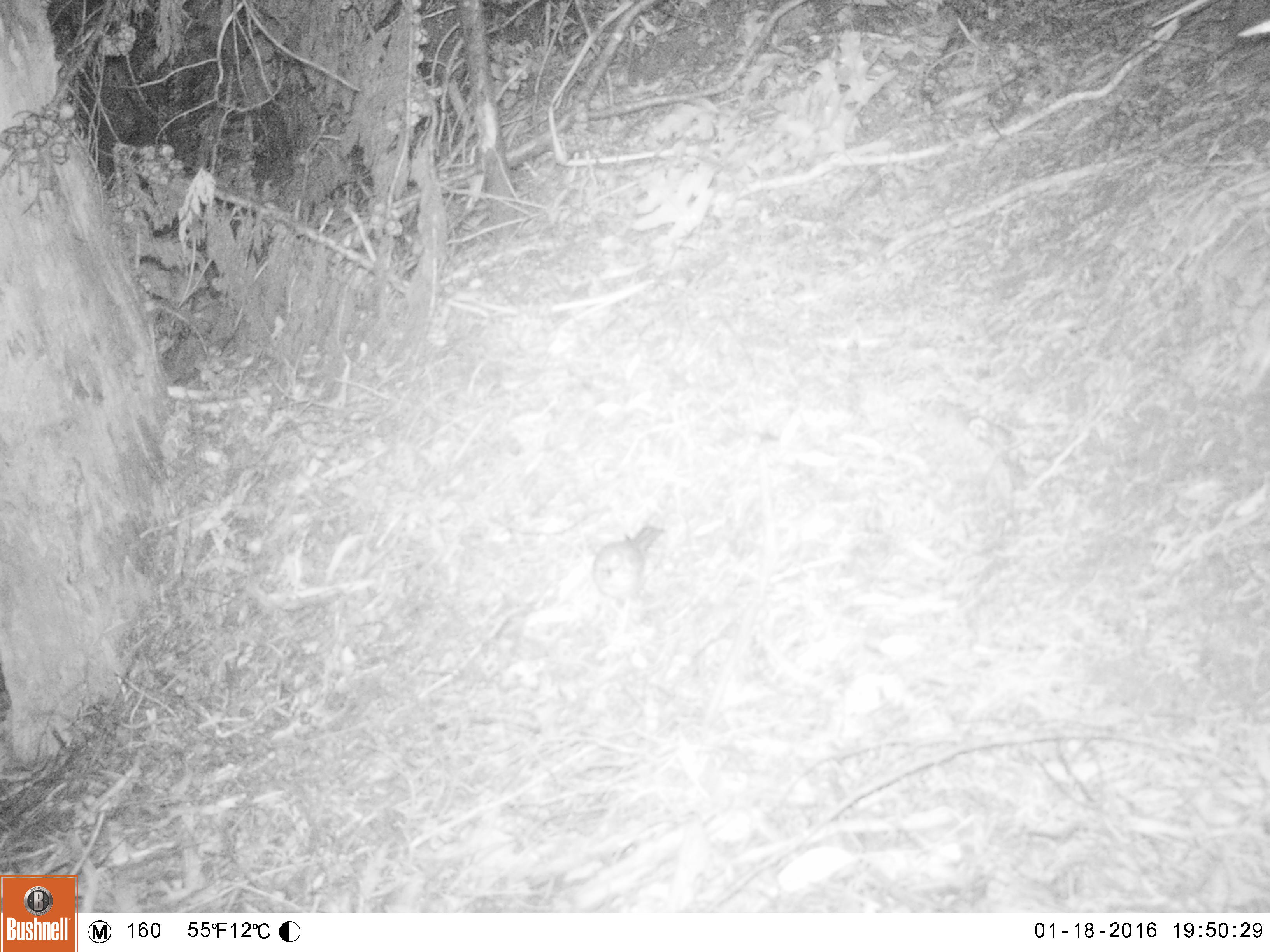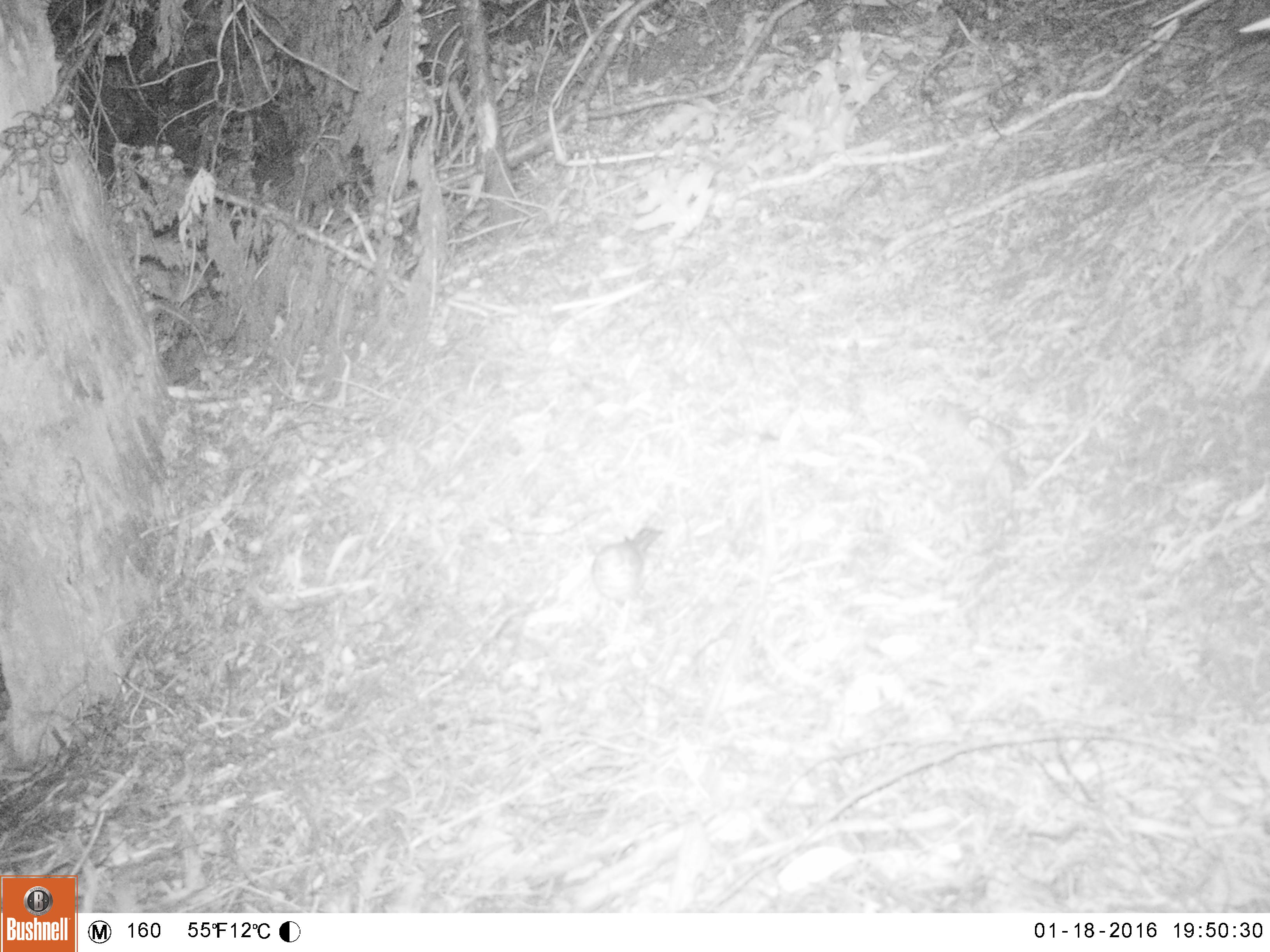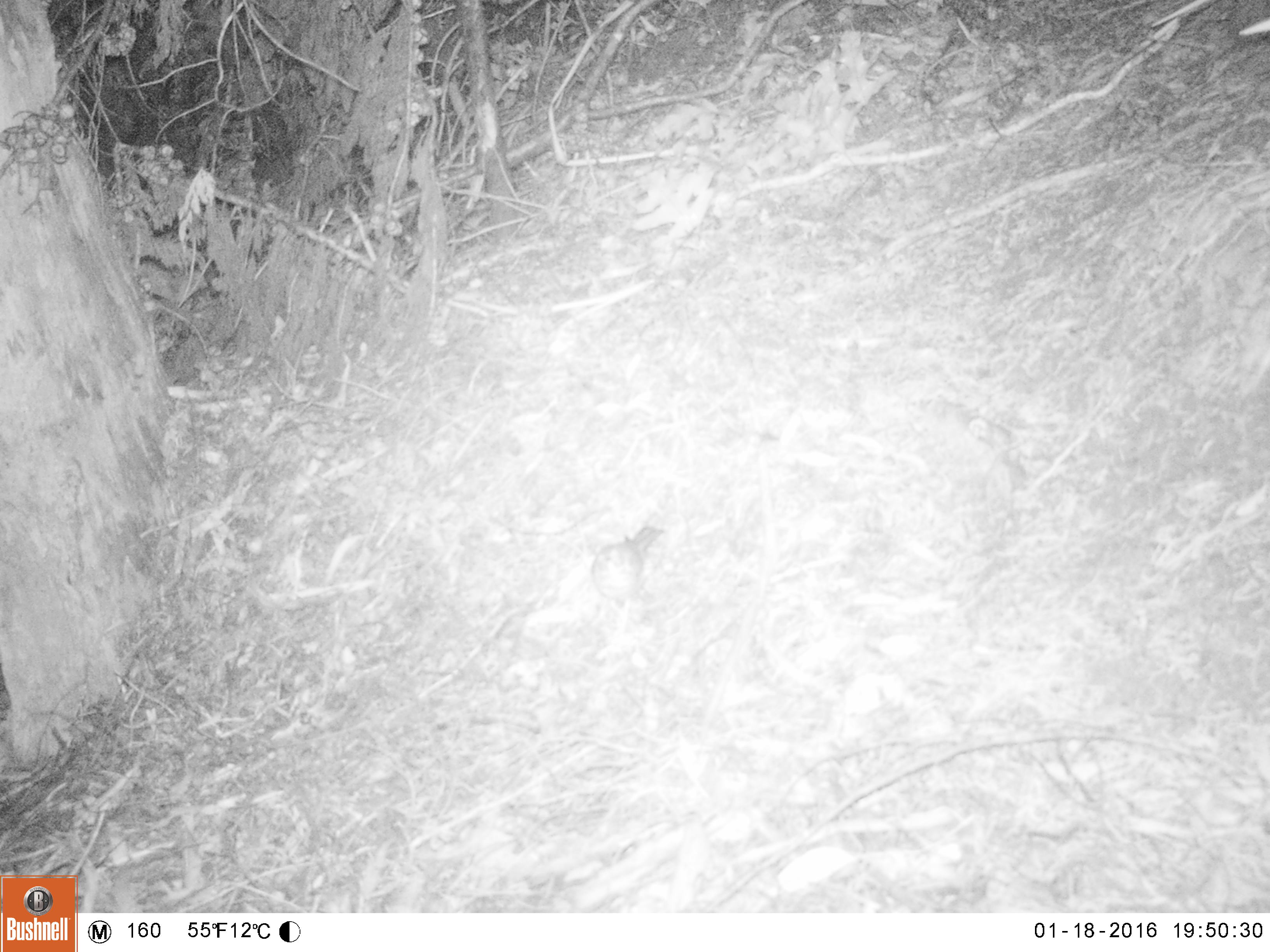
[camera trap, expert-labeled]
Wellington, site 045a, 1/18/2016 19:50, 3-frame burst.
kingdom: Animalia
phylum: Chordata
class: Aves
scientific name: Aves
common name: bird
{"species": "bird (Aves)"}